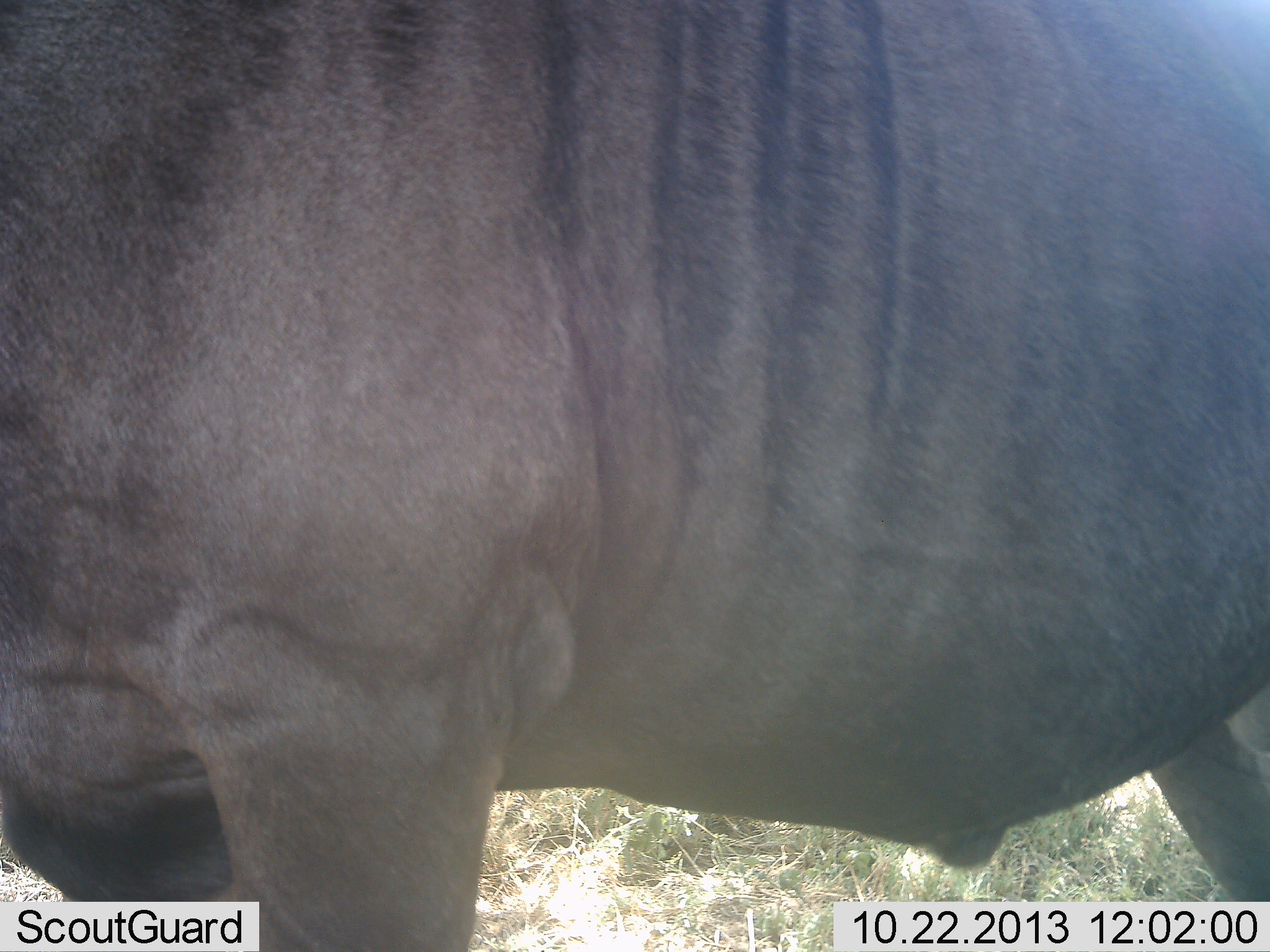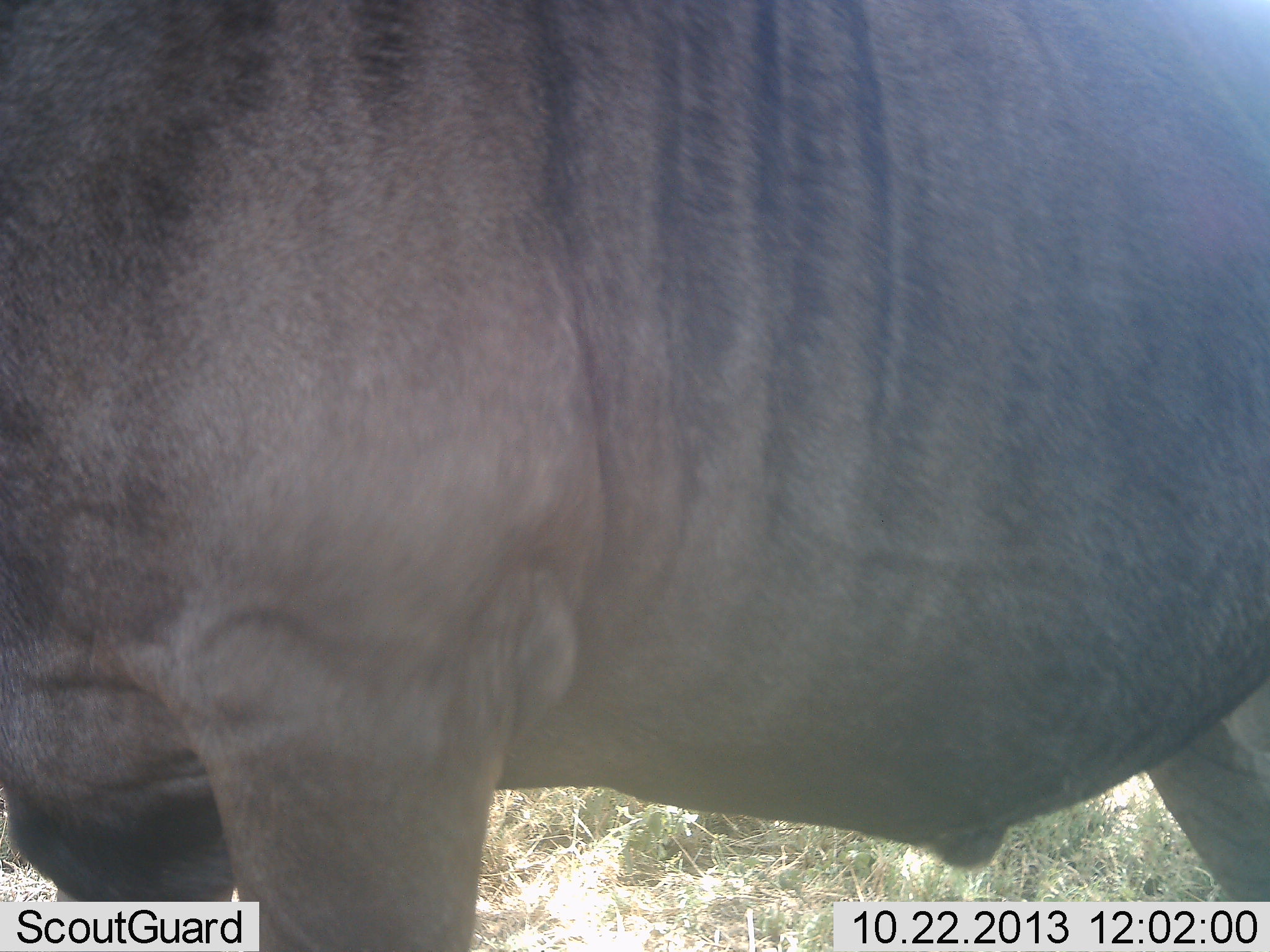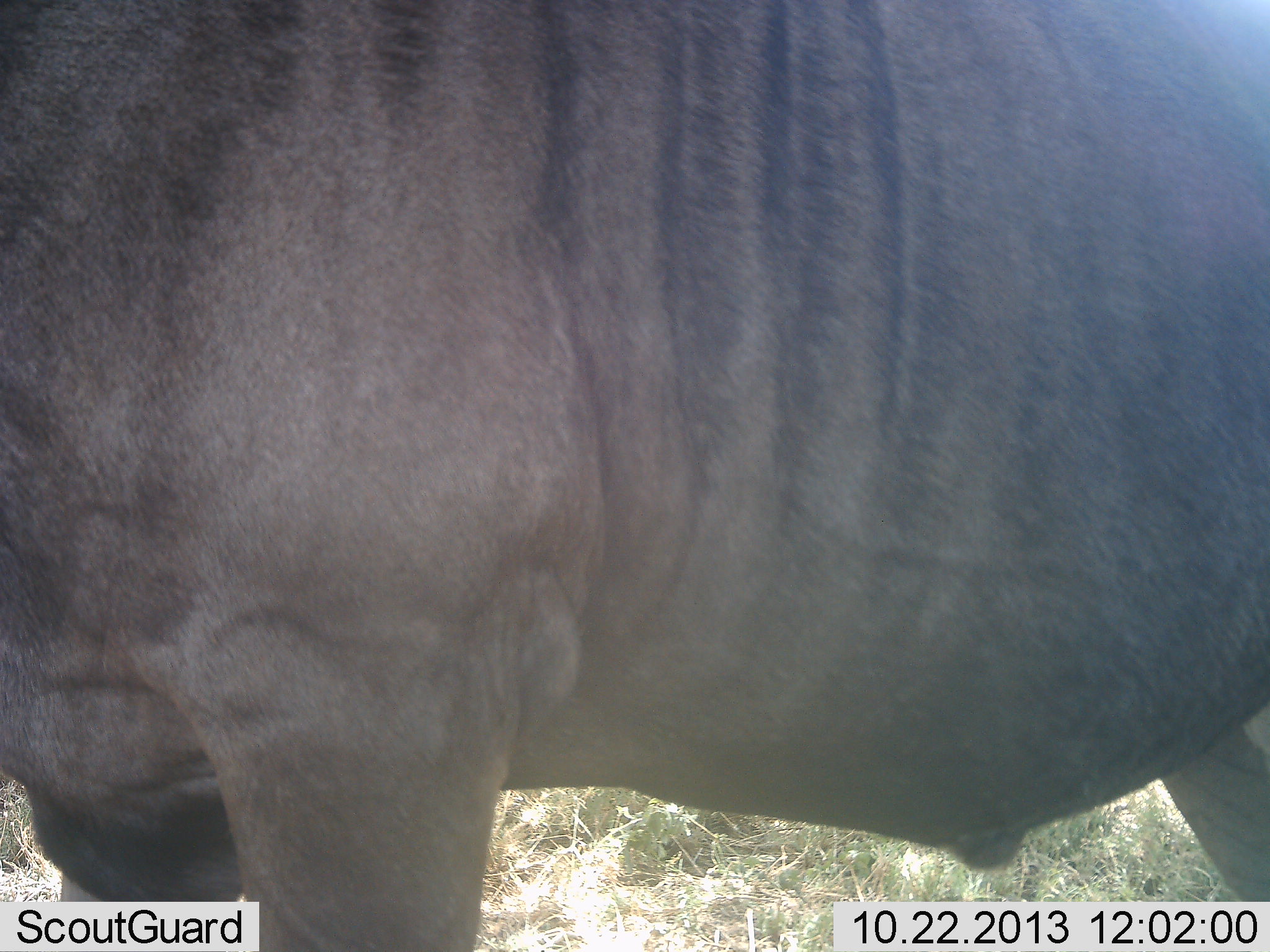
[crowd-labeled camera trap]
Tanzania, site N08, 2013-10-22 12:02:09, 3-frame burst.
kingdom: Animalia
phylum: Chordata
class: Mammalia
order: Artiodactyla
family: Bovidae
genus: Connochaetes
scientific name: Connochaetes taurinus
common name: blue wildebeest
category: wildebeest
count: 1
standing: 100%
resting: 0%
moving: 0%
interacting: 0%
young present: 0%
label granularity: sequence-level